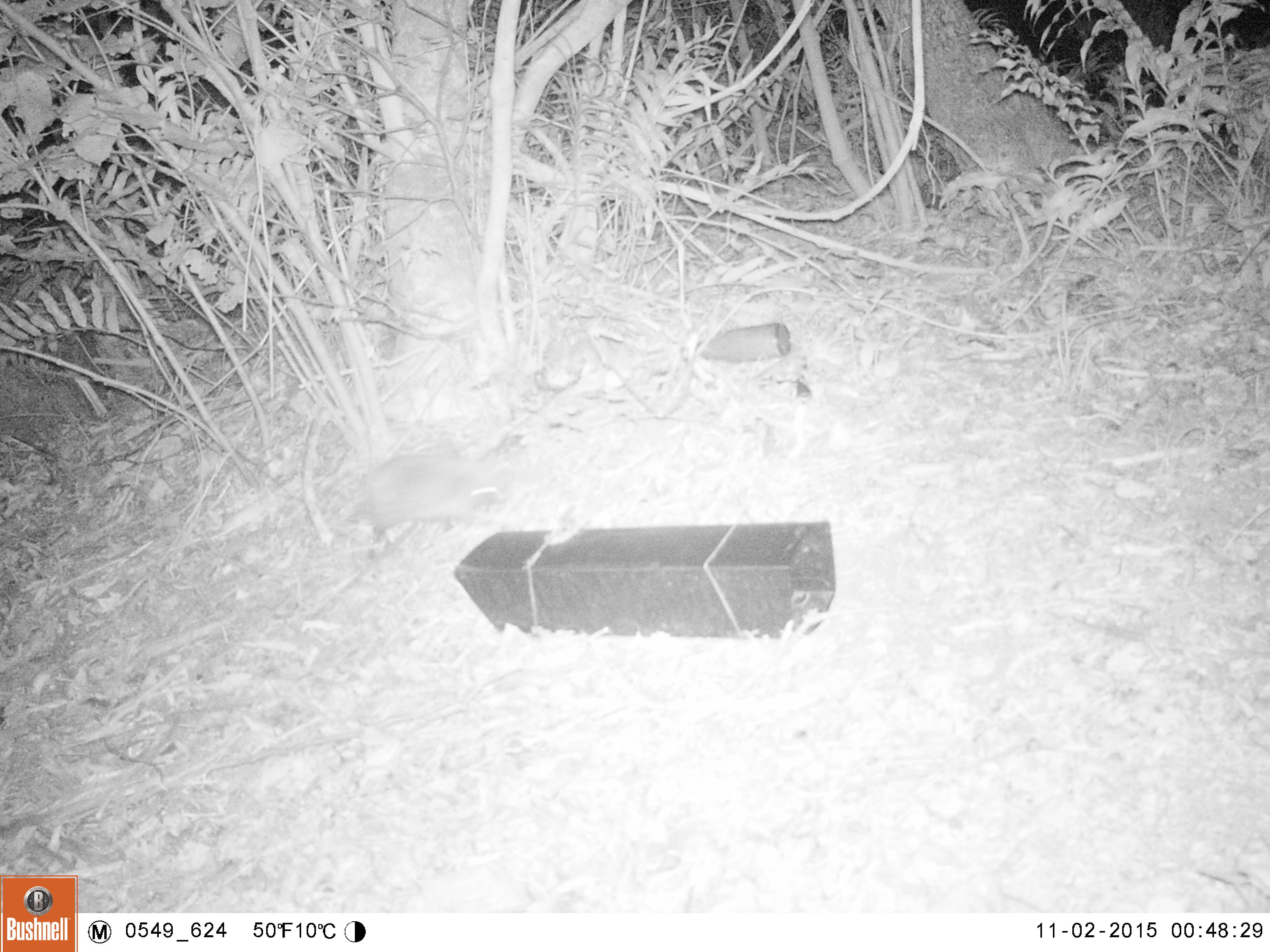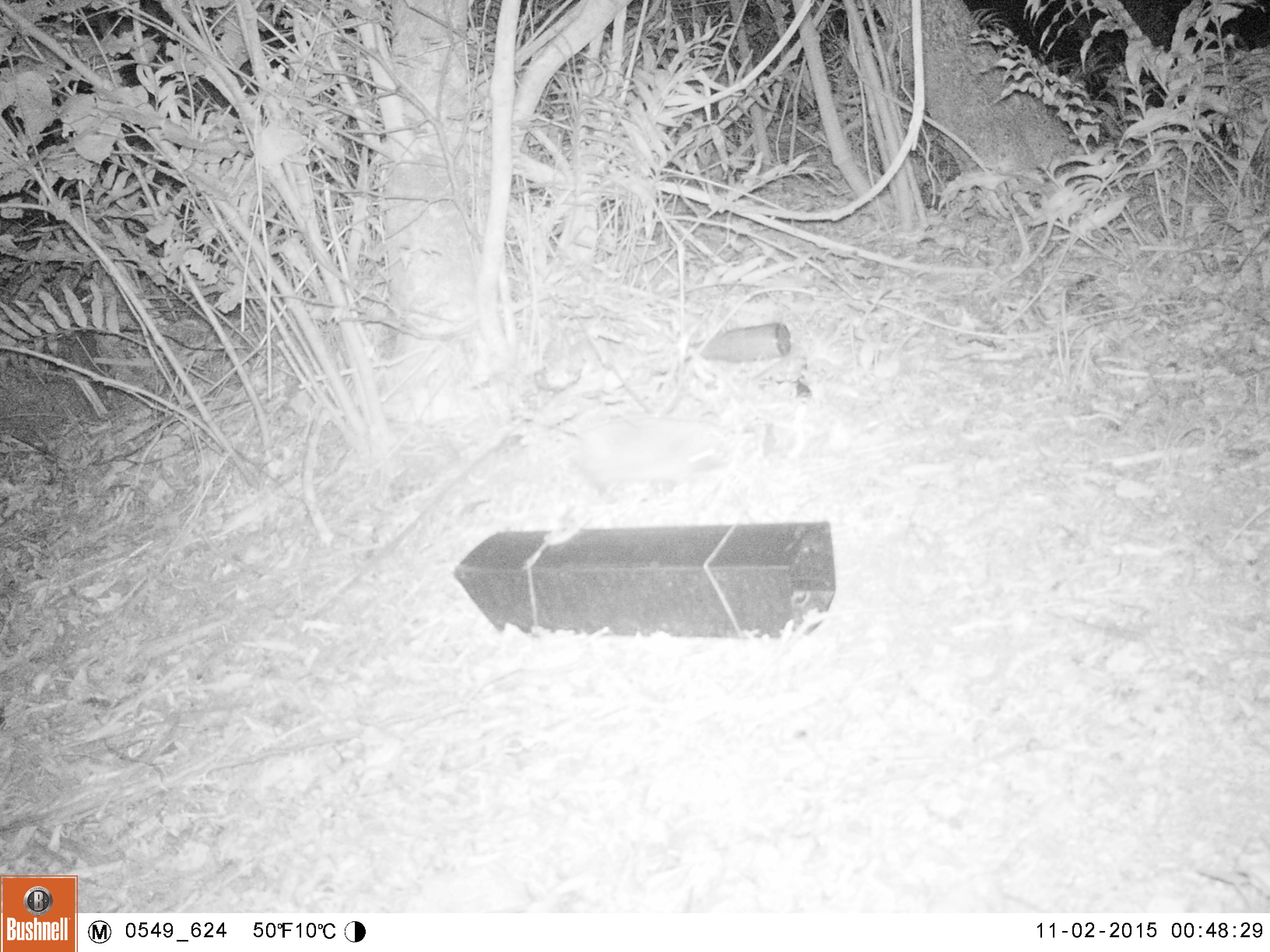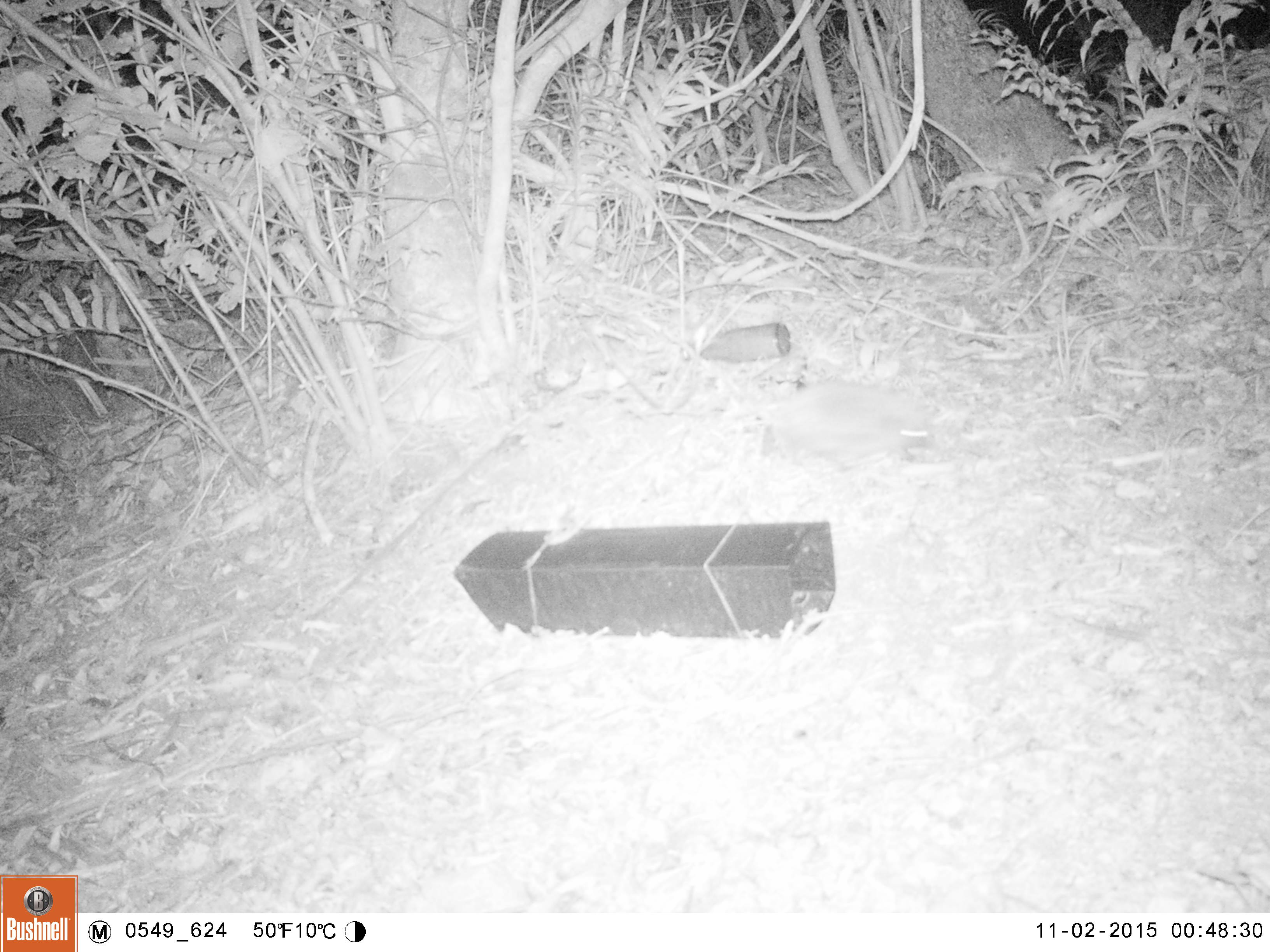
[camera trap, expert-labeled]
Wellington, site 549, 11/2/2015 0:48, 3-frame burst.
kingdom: Animalia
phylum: Chordata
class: Mammalia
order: Eulipotyphla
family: Erinaceidae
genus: Erinaceus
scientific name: Erinaceus europaeus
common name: hedgehog